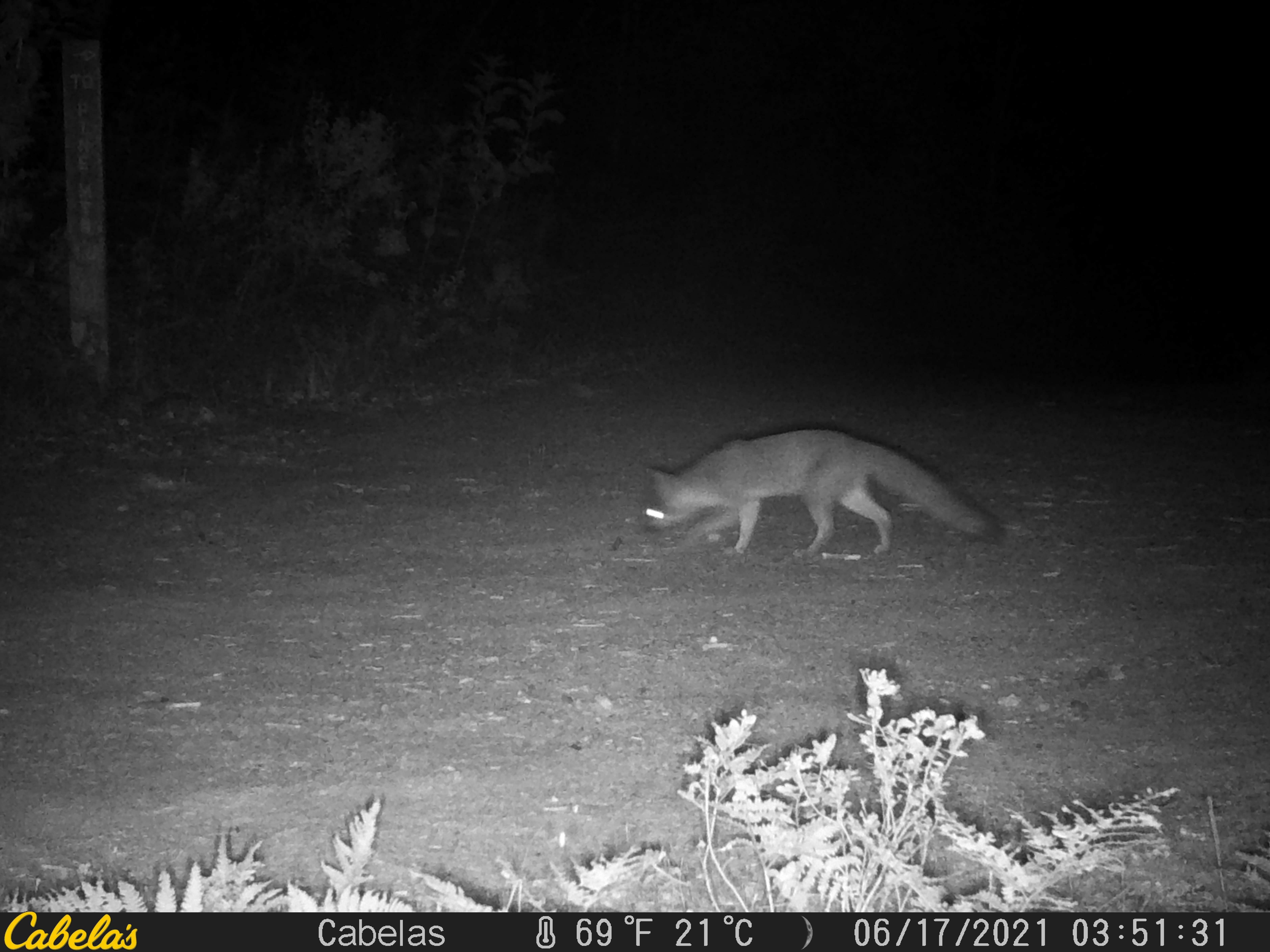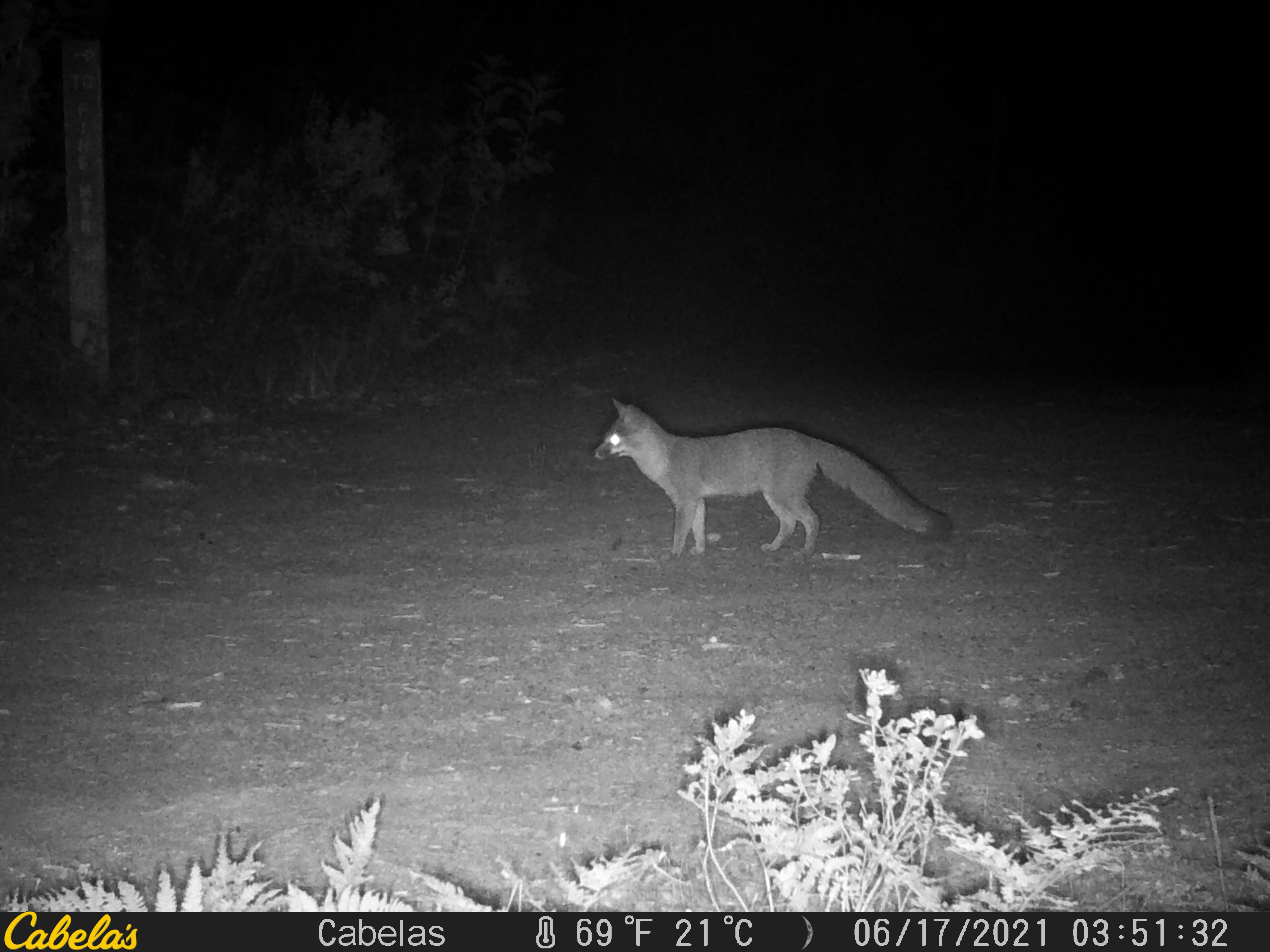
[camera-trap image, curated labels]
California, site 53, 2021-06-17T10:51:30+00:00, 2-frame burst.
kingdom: Animalia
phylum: Chordata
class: Mammalia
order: Carnivora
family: Canidae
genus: Urocyon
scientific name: Urocyon cinereoargenteus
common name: gray fox